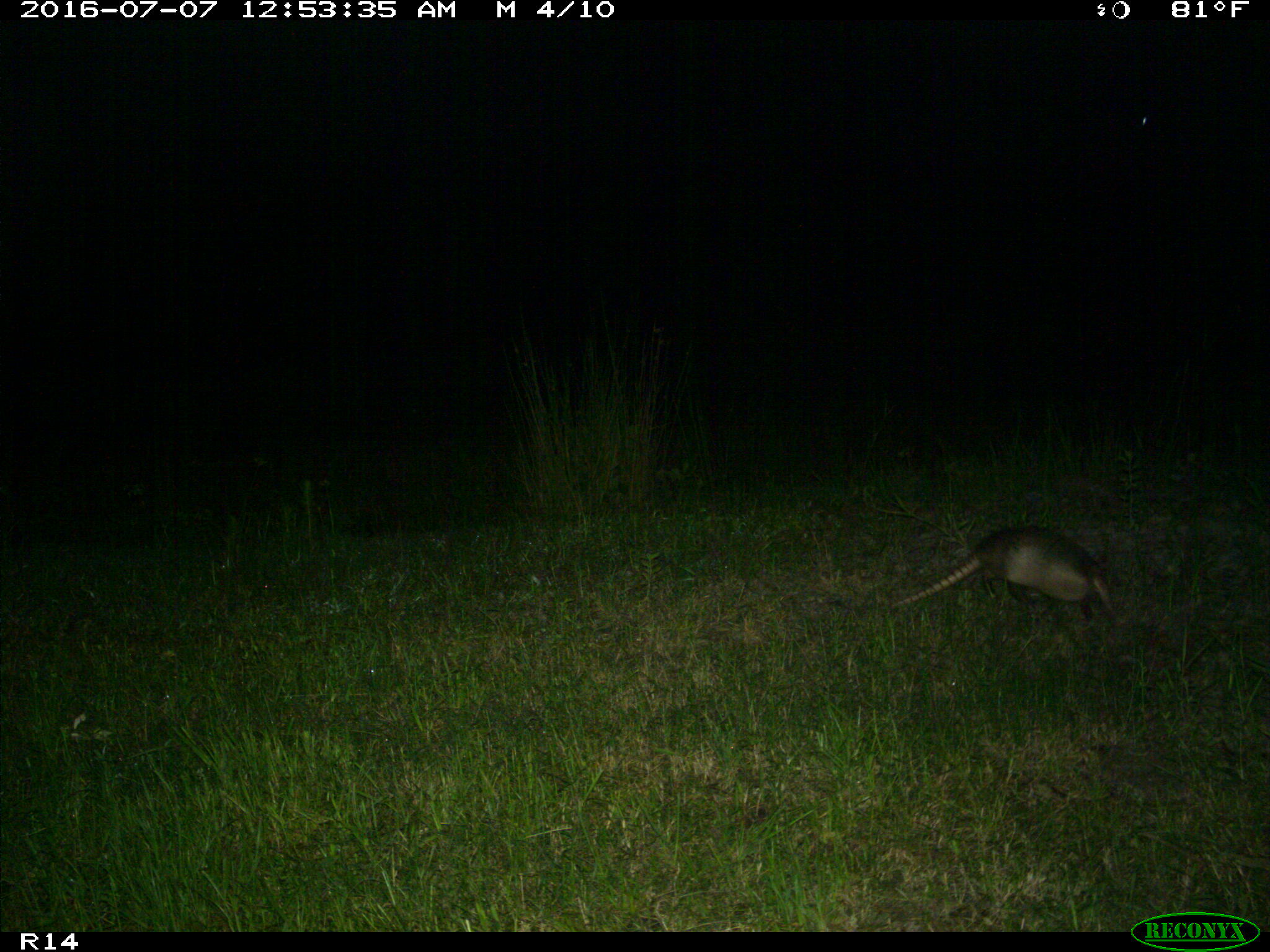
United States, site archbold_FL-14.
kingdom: Animalia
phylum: Chordata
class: Mammalia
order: Cingulata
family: Dasypodidae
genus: Dasypus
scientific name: Dasypus novemcinctus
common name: nine-banded armadillo